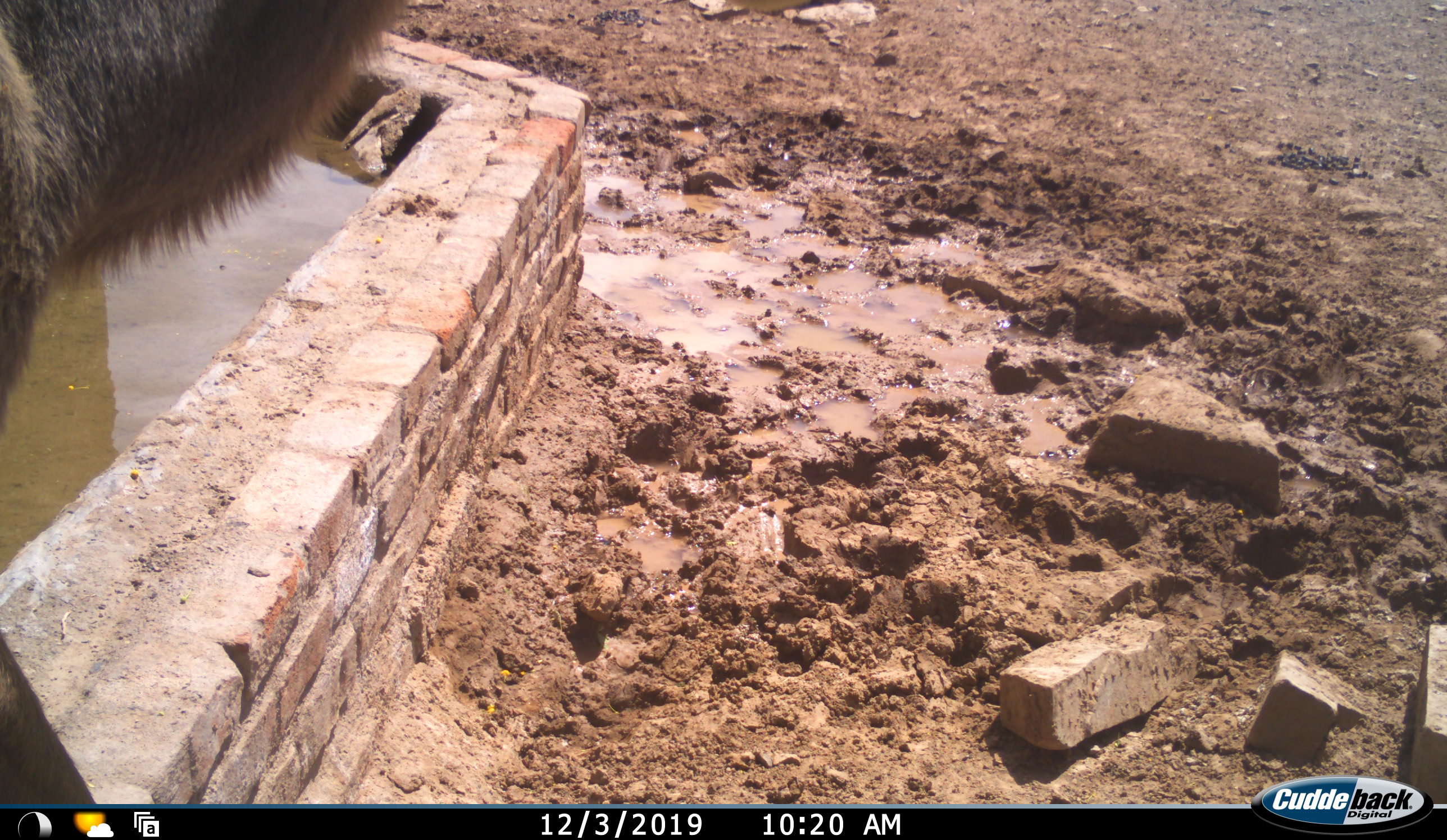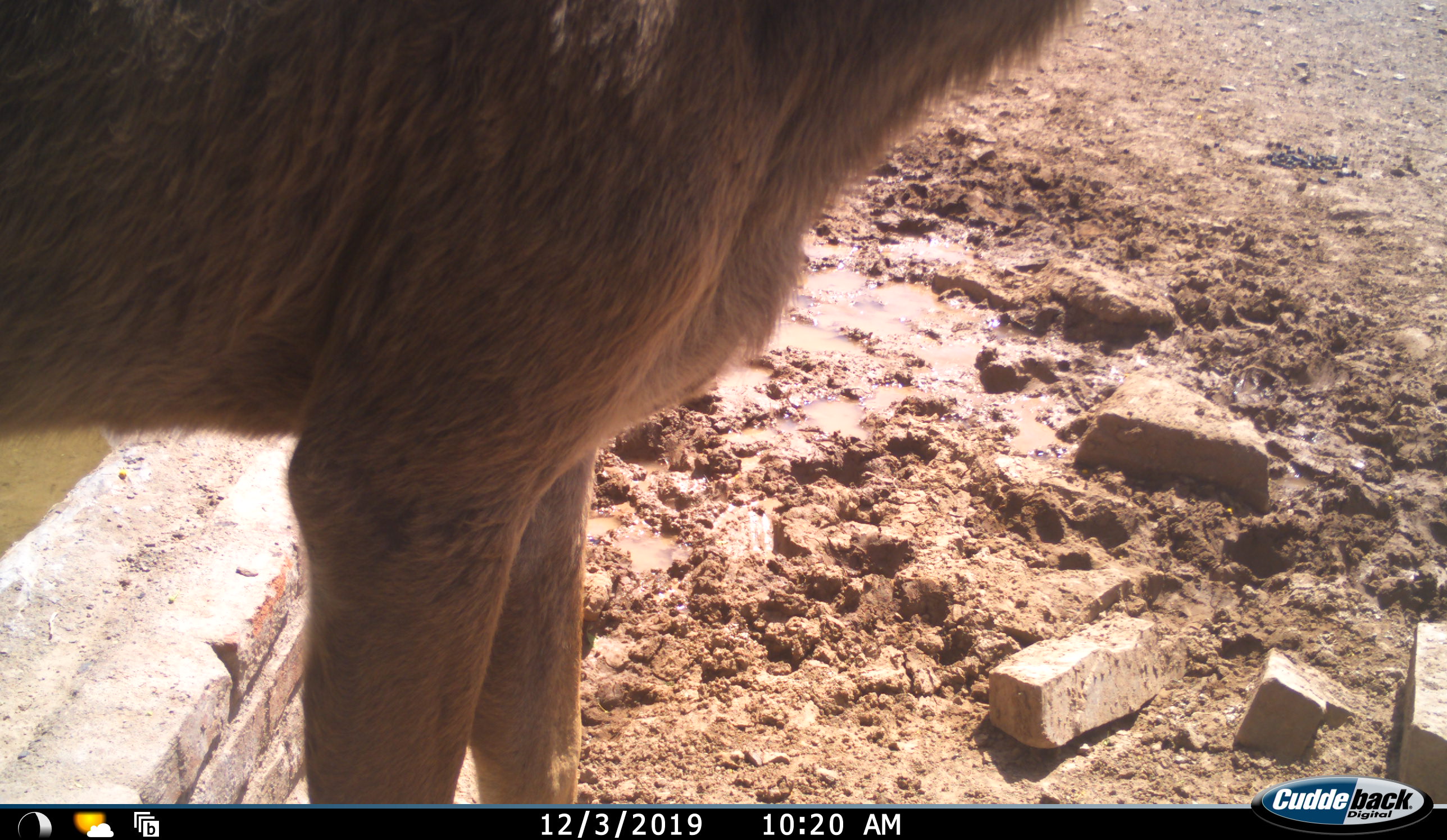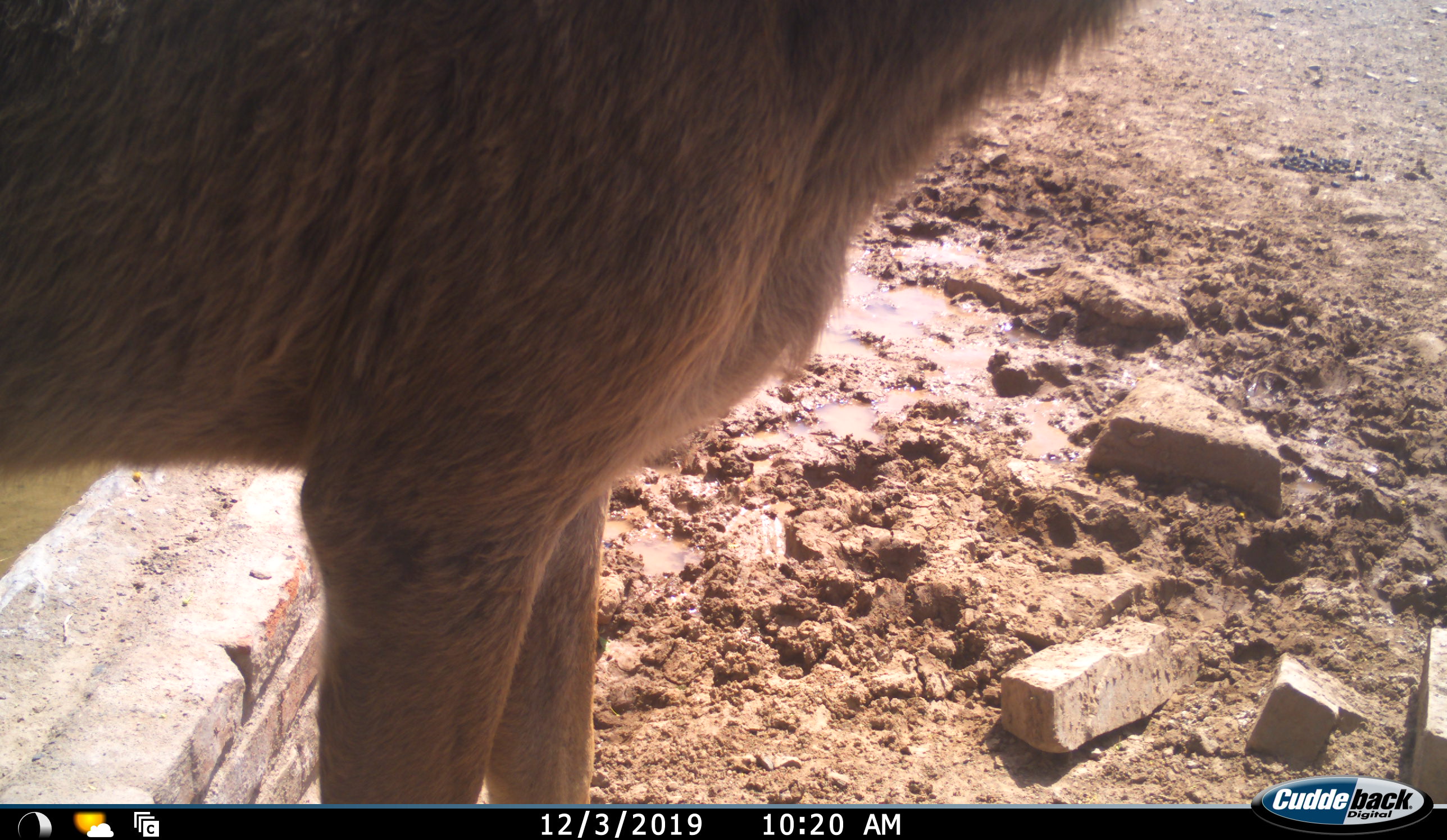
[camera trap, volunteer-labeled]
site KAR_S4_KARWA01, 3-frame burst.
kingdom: Animalia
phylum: Chordata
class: Mammalia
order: Artiodactyla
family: Bovidae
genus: Tragelaphus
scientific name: Tragelaphus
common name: kudu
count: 1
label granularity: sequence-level